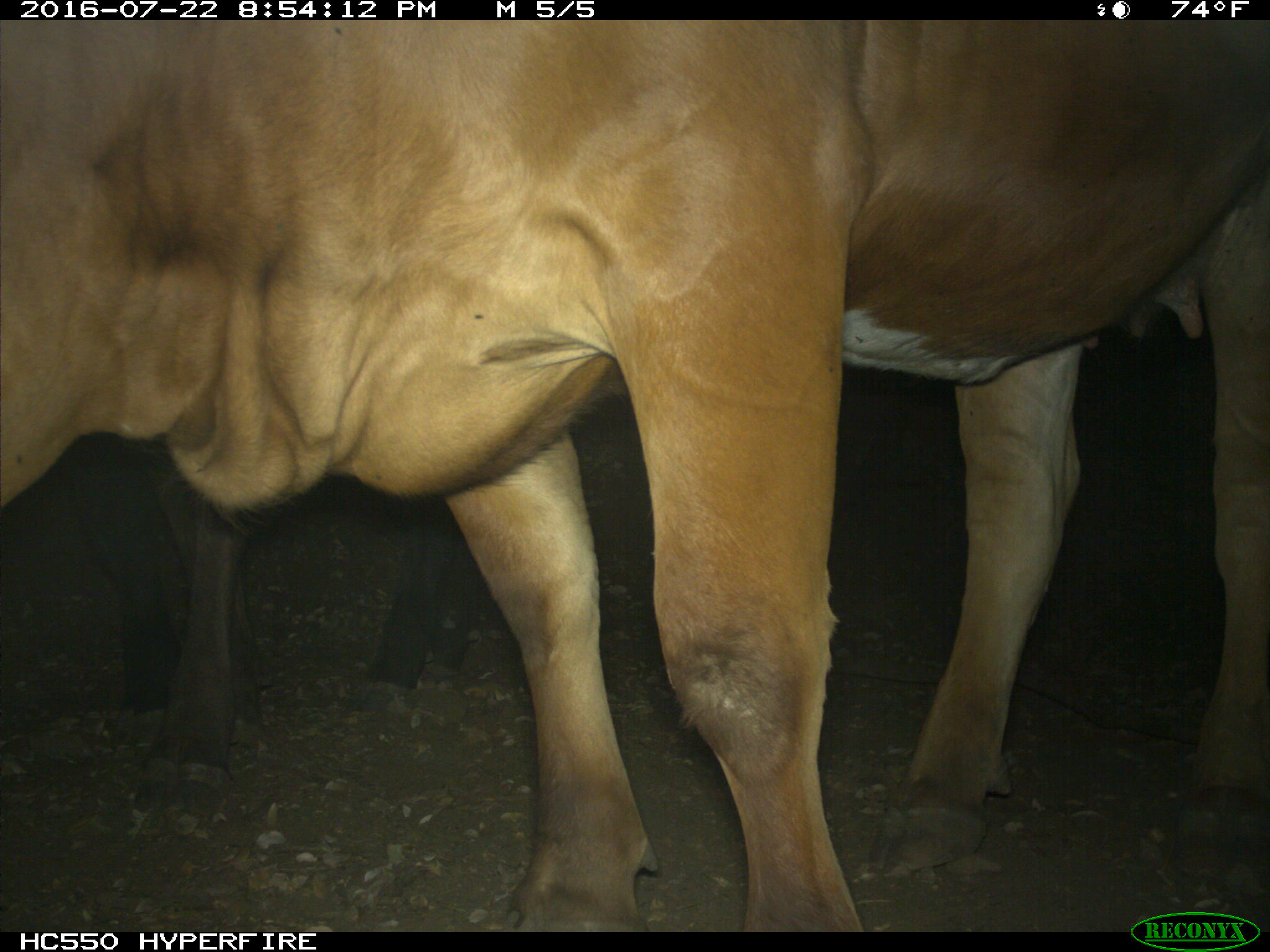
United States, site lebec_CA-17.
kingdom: Animalia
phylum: Chordata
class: Mammalia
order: Artiodactyla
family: Bovidae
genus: Bos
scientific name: Bos taurus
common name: domestic cow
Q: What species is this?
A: Bos taurus (domestic cow).